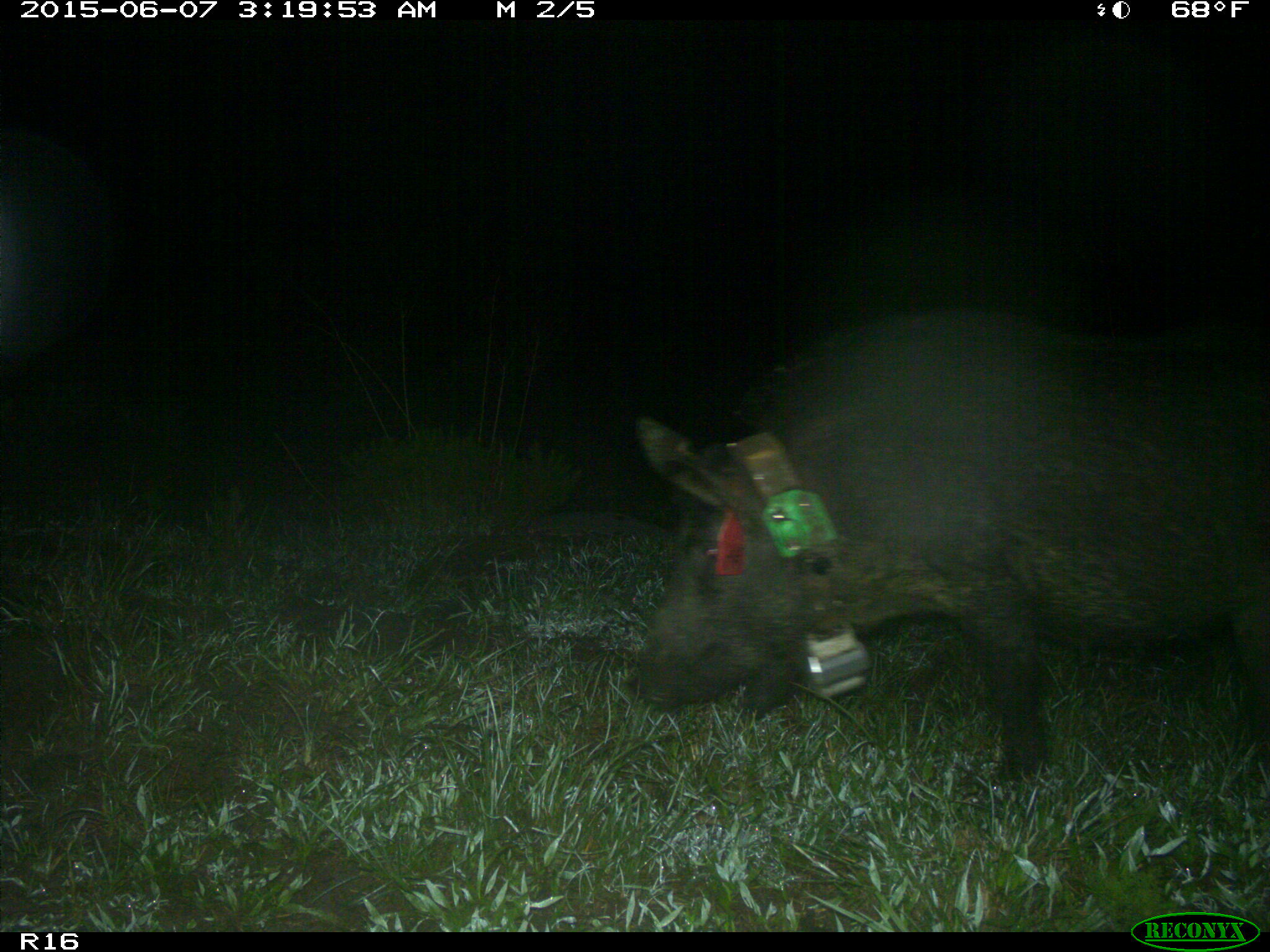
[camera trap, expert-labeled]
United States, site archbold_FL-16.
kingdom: Animalia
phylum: Chordata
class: Mammalia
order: Artiodactyla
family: Suidae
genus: Sus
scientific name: Sus scrofa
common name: wild boar